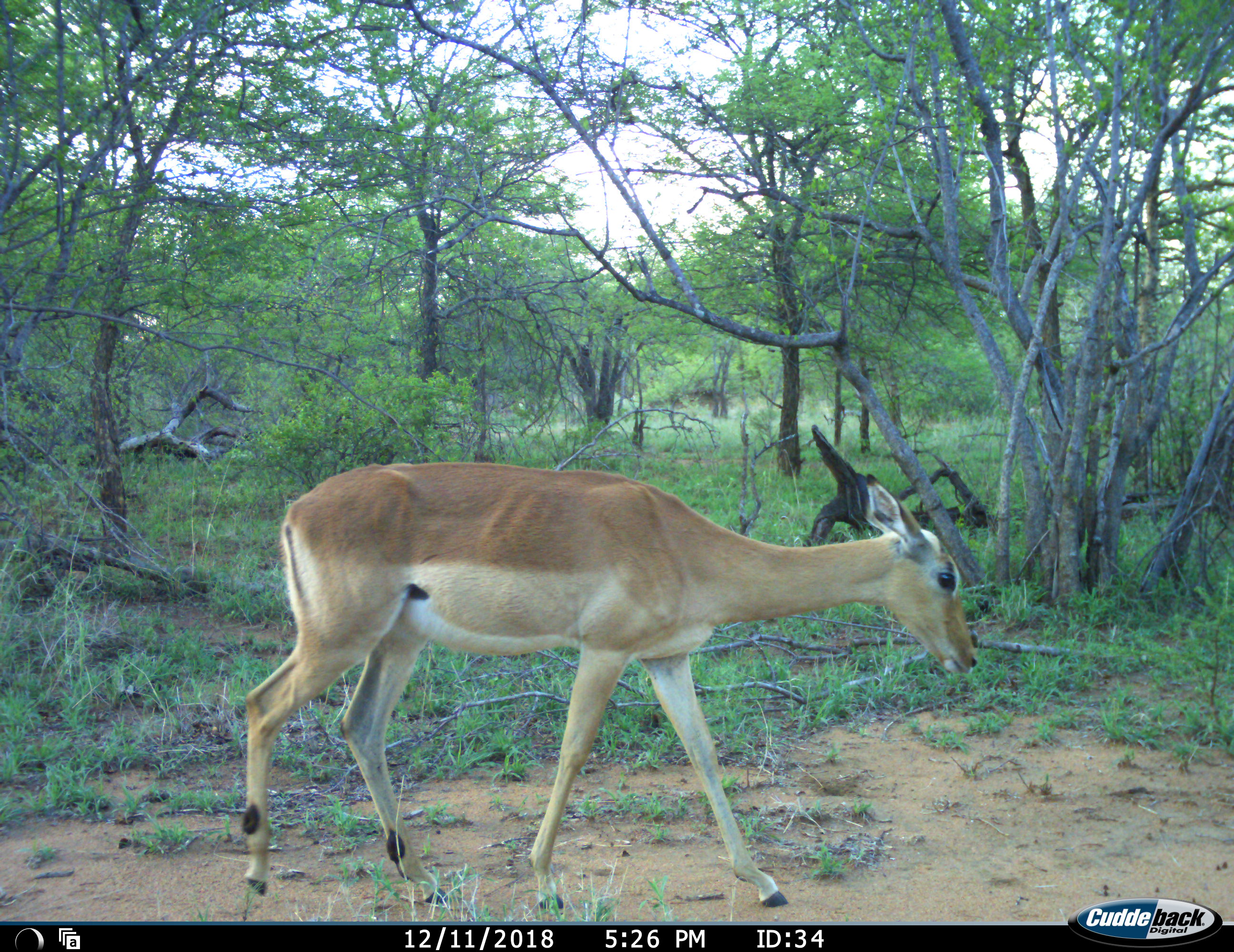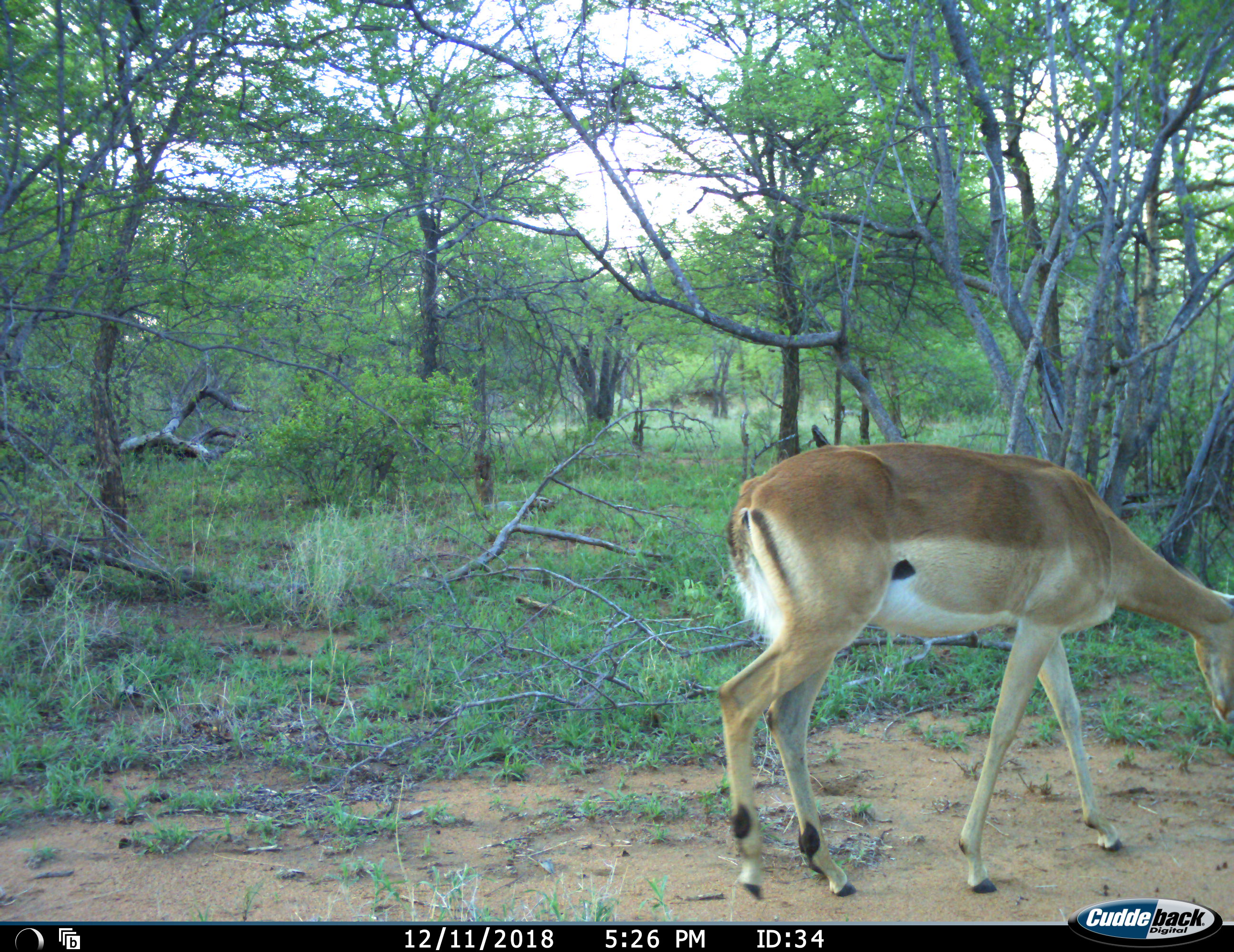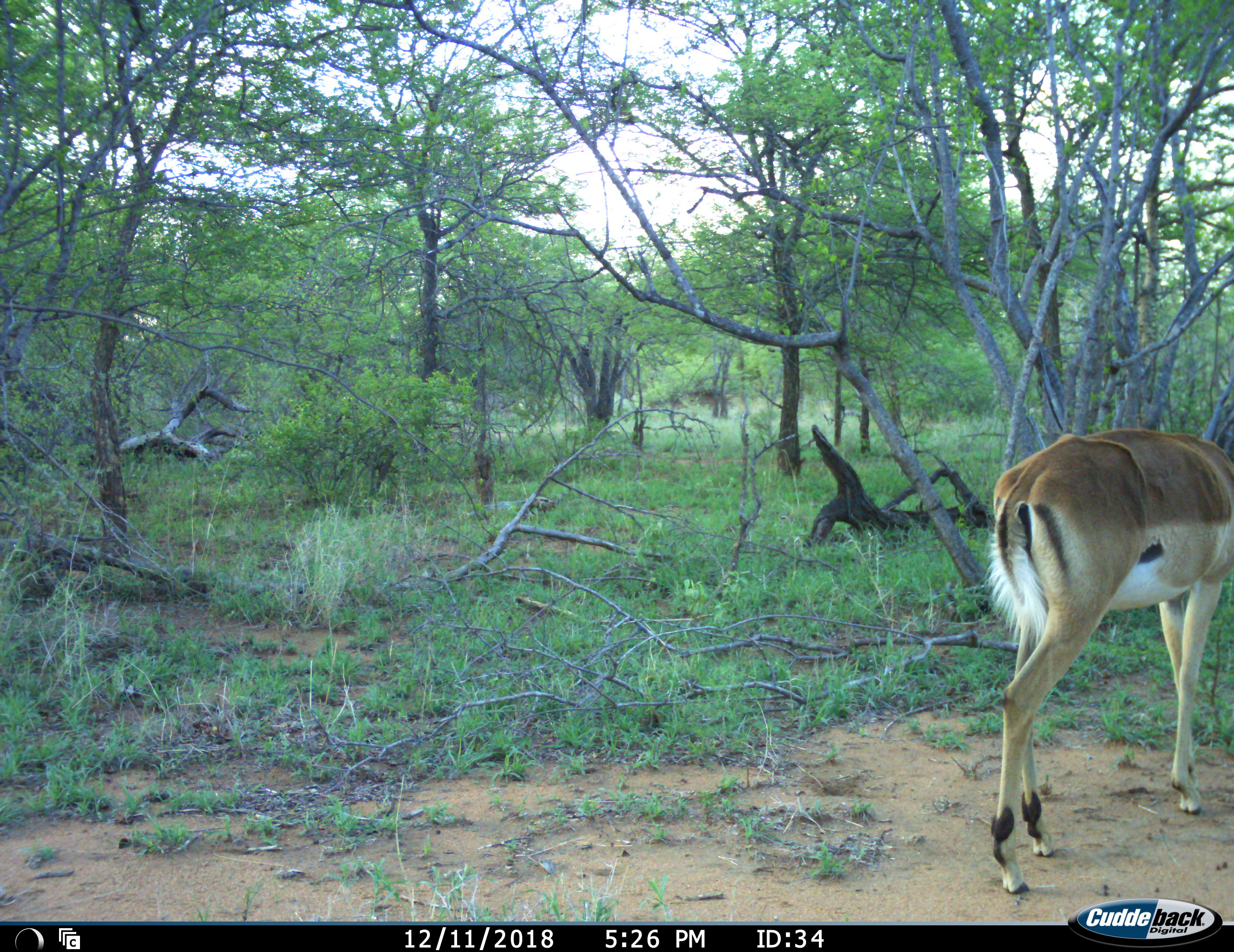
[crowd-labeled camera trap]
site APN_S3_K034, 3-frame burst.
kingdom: Animalia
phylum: Chordata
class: Mammalia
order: Artiodactyla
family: Bovidae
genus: Aepyceros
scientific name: Aepyceros melampus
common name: impala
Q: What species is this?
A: Impala (Aepyceros melampus).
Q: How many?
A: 1.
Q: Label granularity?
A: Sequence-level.